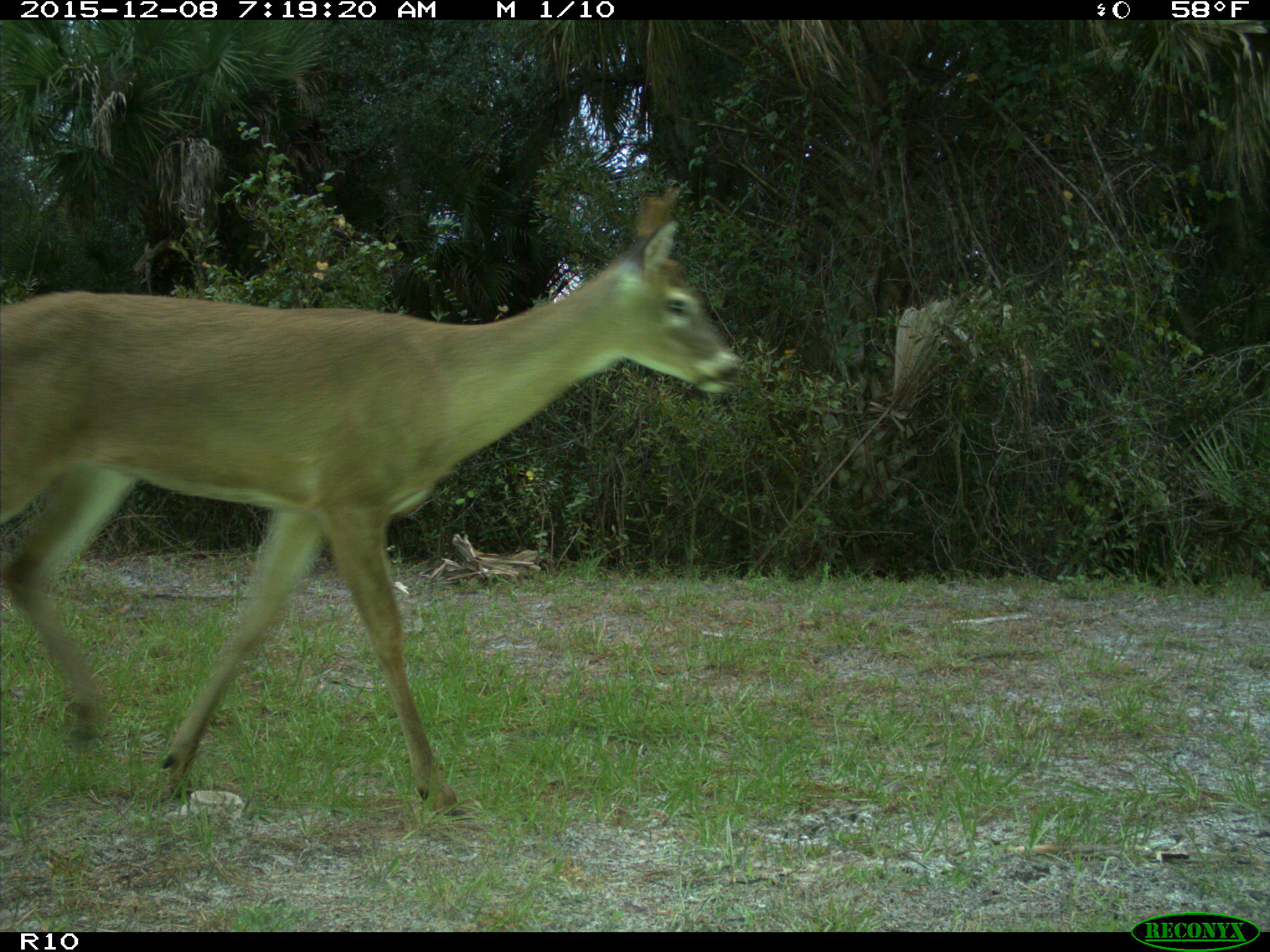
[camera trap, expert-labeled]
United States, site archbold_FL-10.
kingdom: Animalia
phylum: Chordata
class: Mammalia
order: Artiodactyla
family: Cervidae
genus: Odocoileus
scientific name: Odocoileus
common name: deer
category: unidentified deer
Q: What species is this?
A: Unidentified deer (deer) (Odocoileus).